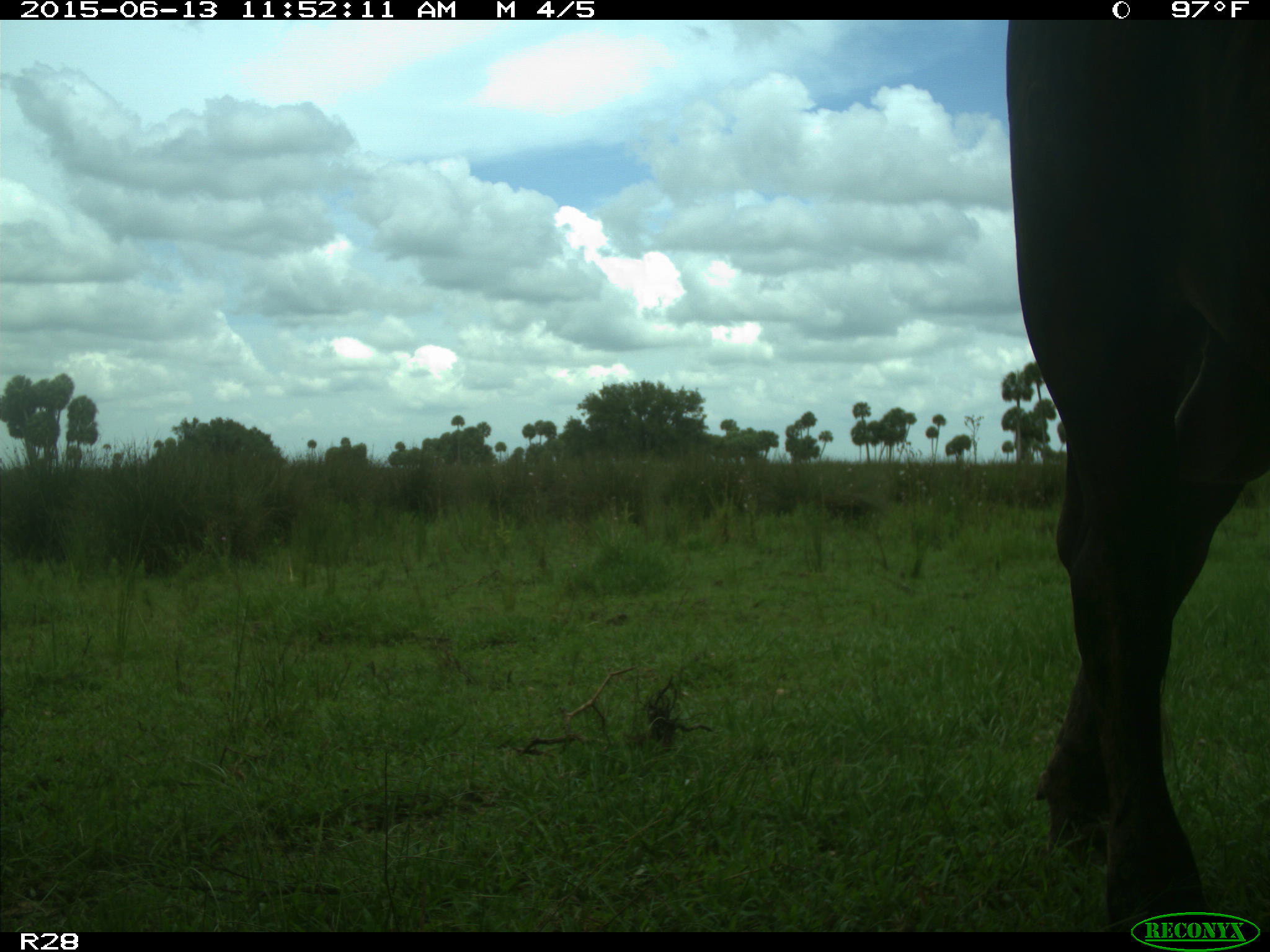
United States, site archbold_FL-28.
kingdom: Animalia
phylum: Chordata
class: Mammalia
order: Artiodactyla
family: Bovidae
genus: Bos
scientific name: Bos taurus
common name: domestic cow